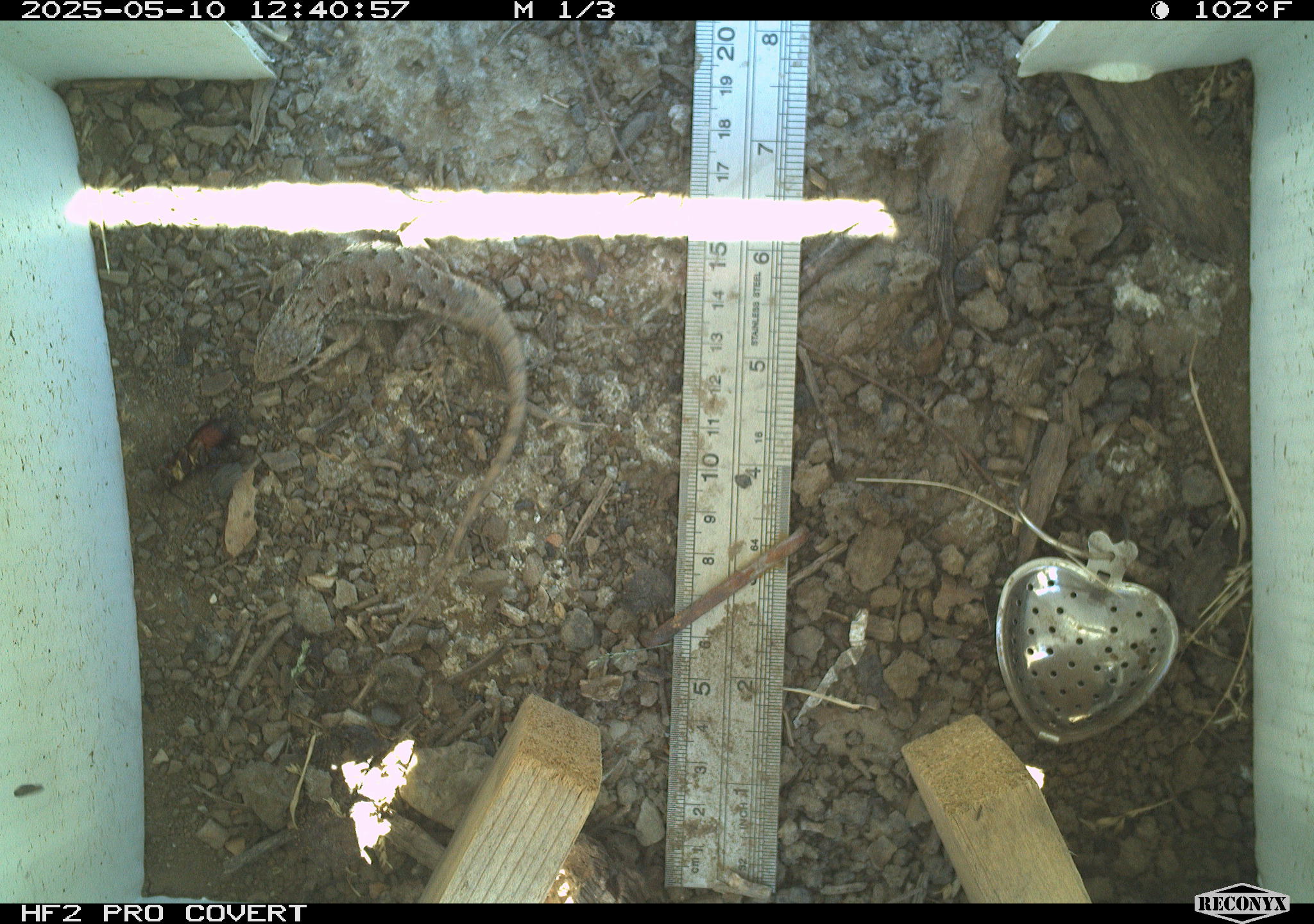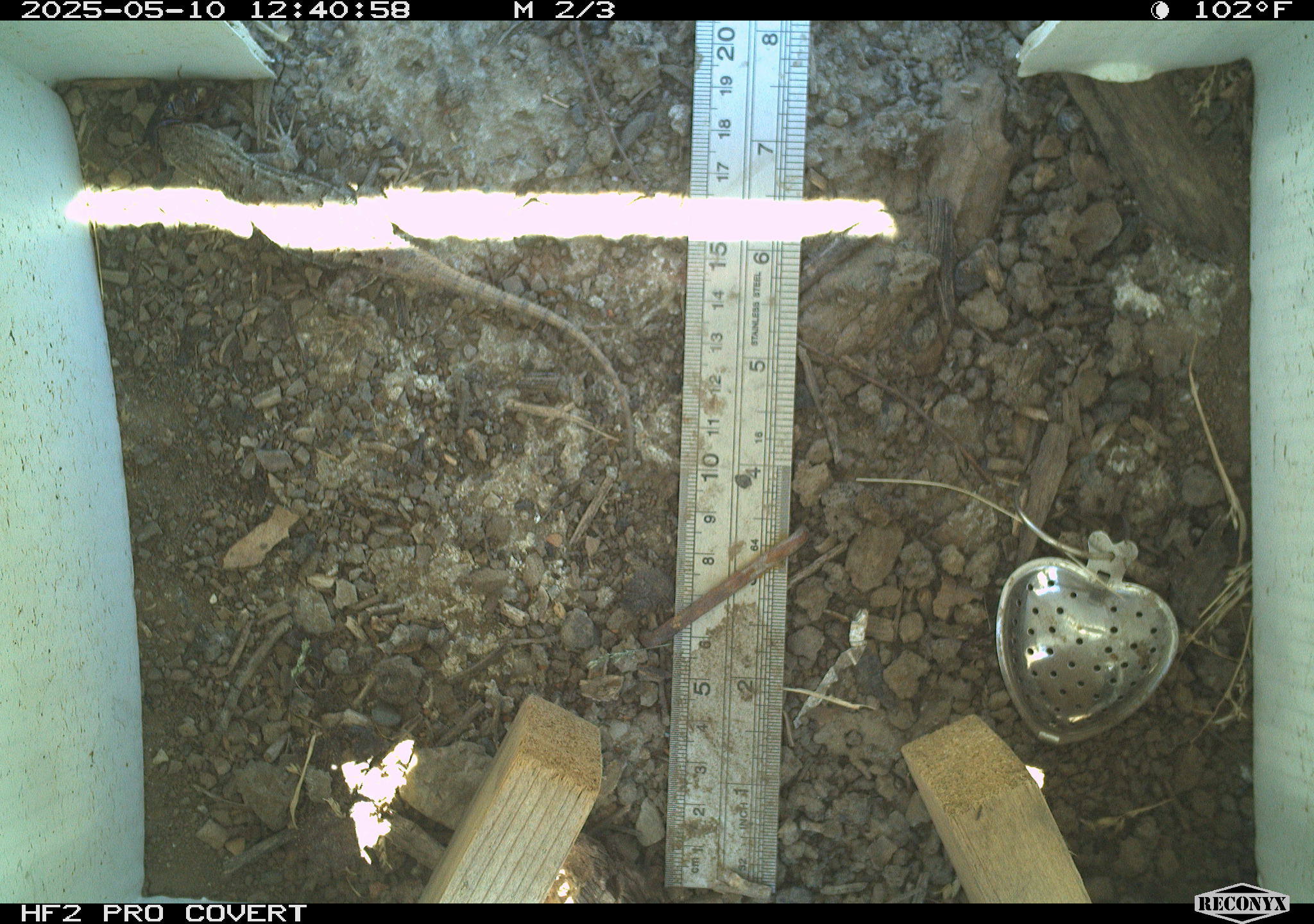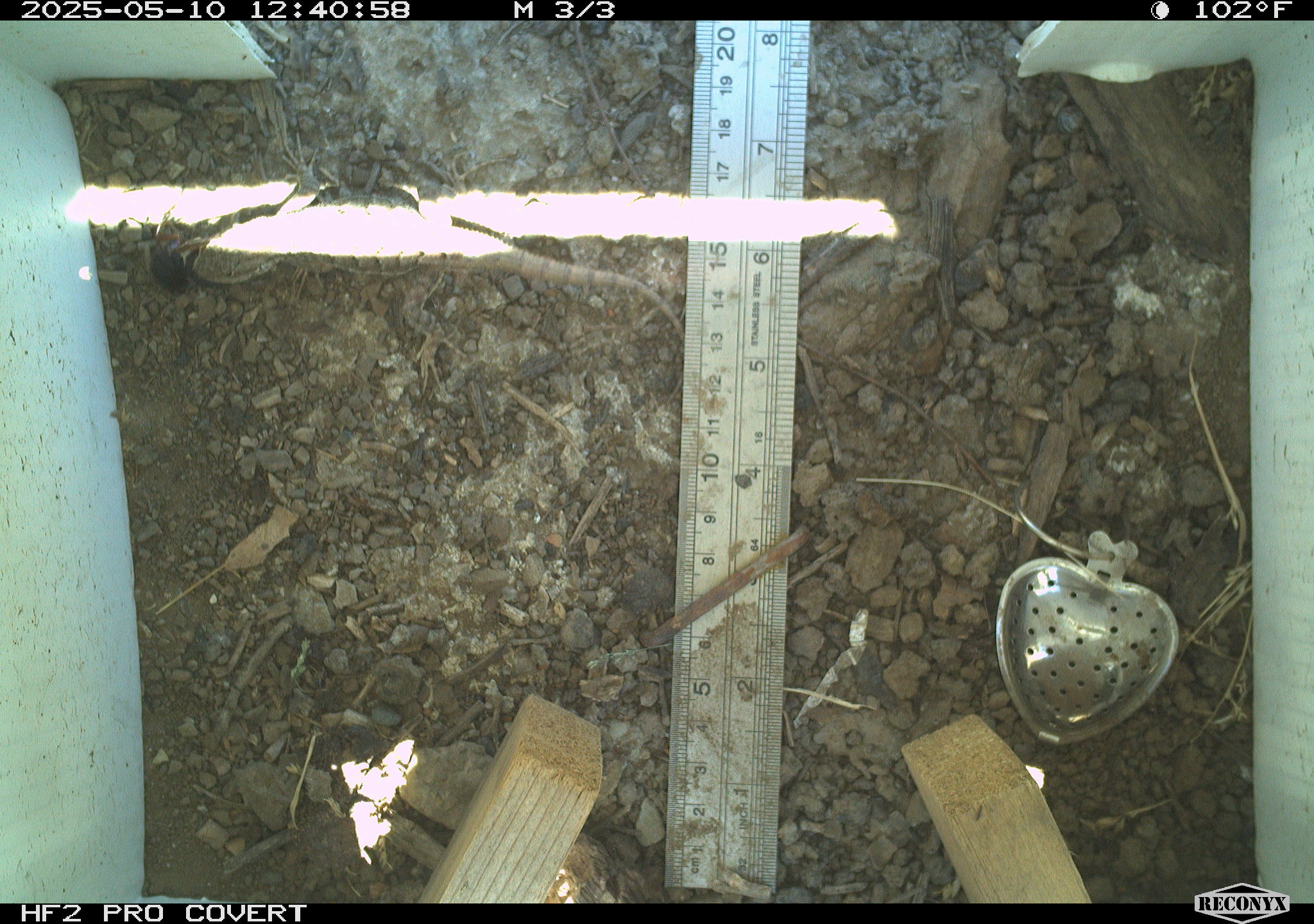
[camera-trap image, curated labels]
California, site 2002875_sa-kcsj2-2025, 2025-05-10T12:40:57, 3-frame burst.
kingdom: Animalia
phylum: Chordata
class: Reptilia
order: Squamata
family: Phrynosomatidae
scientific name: Phrynosomatidae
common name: north american spiny lizards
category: sceloporus/uta species